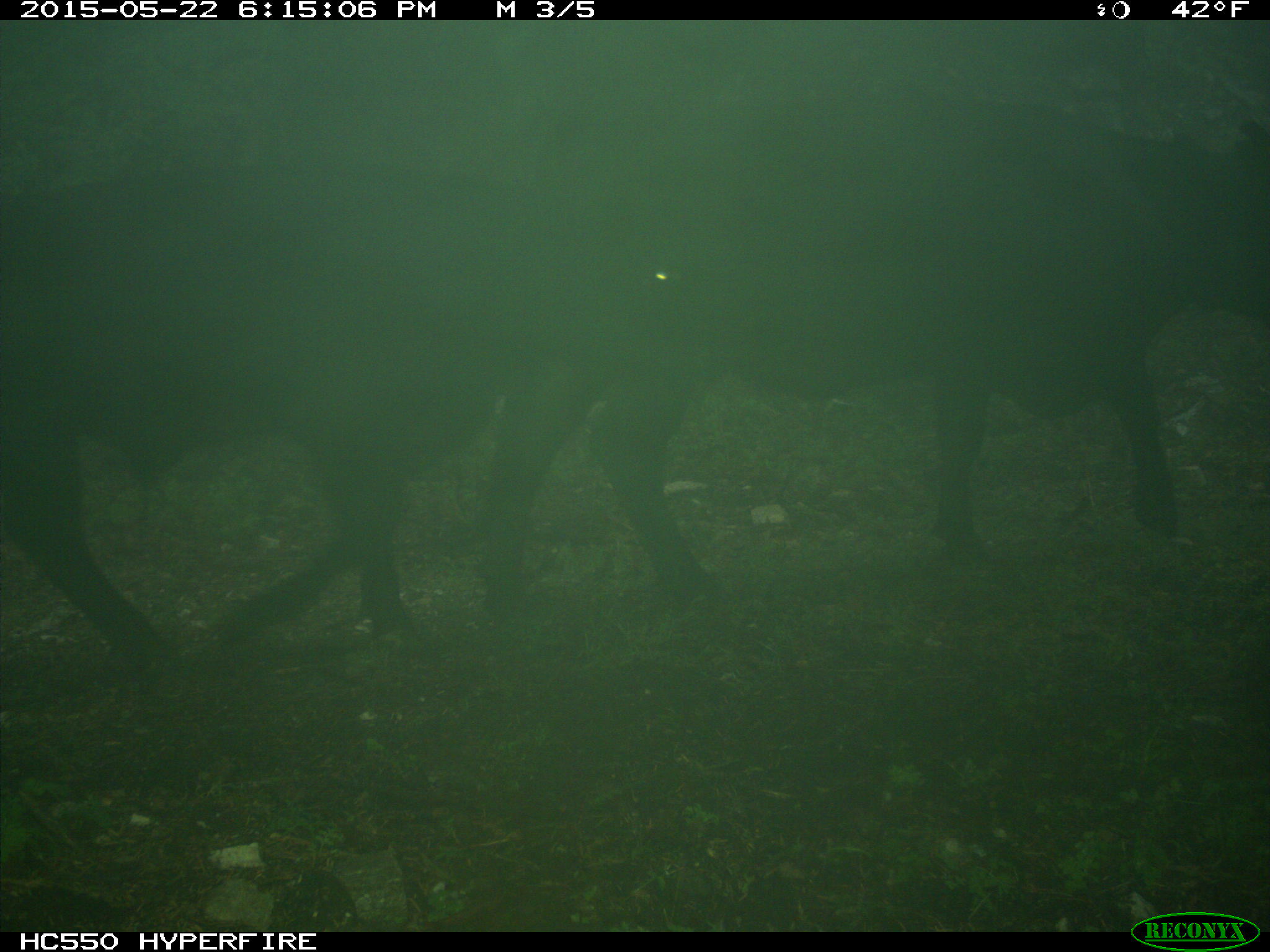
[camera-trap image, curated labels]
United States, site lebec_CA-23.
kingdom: Animalia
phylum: Chordata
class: Mammalia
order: Artiodactyla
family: Bovidae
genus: Bos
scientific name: Bos taurus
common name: domestic cow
Bos taurus (domestic cow).